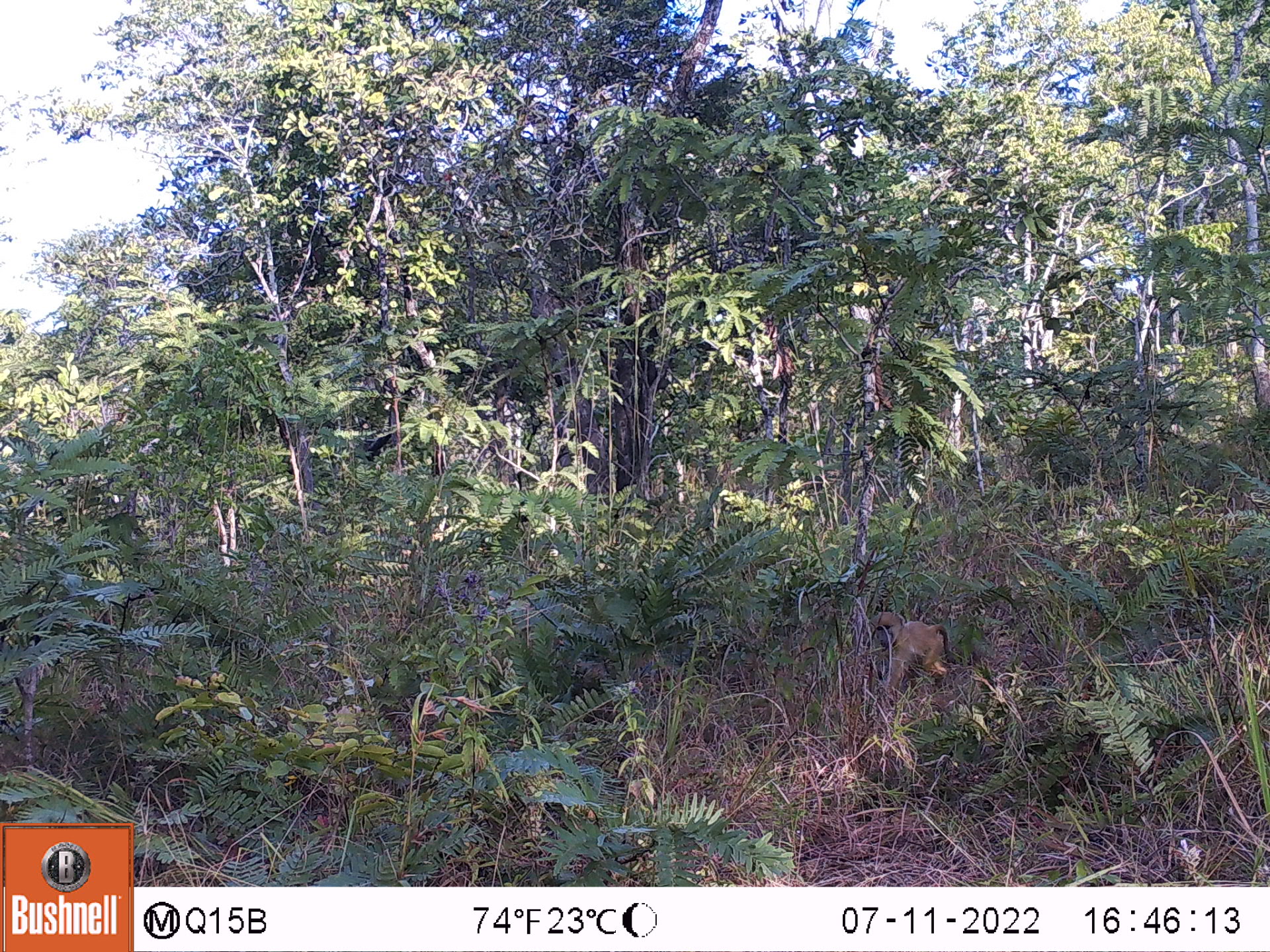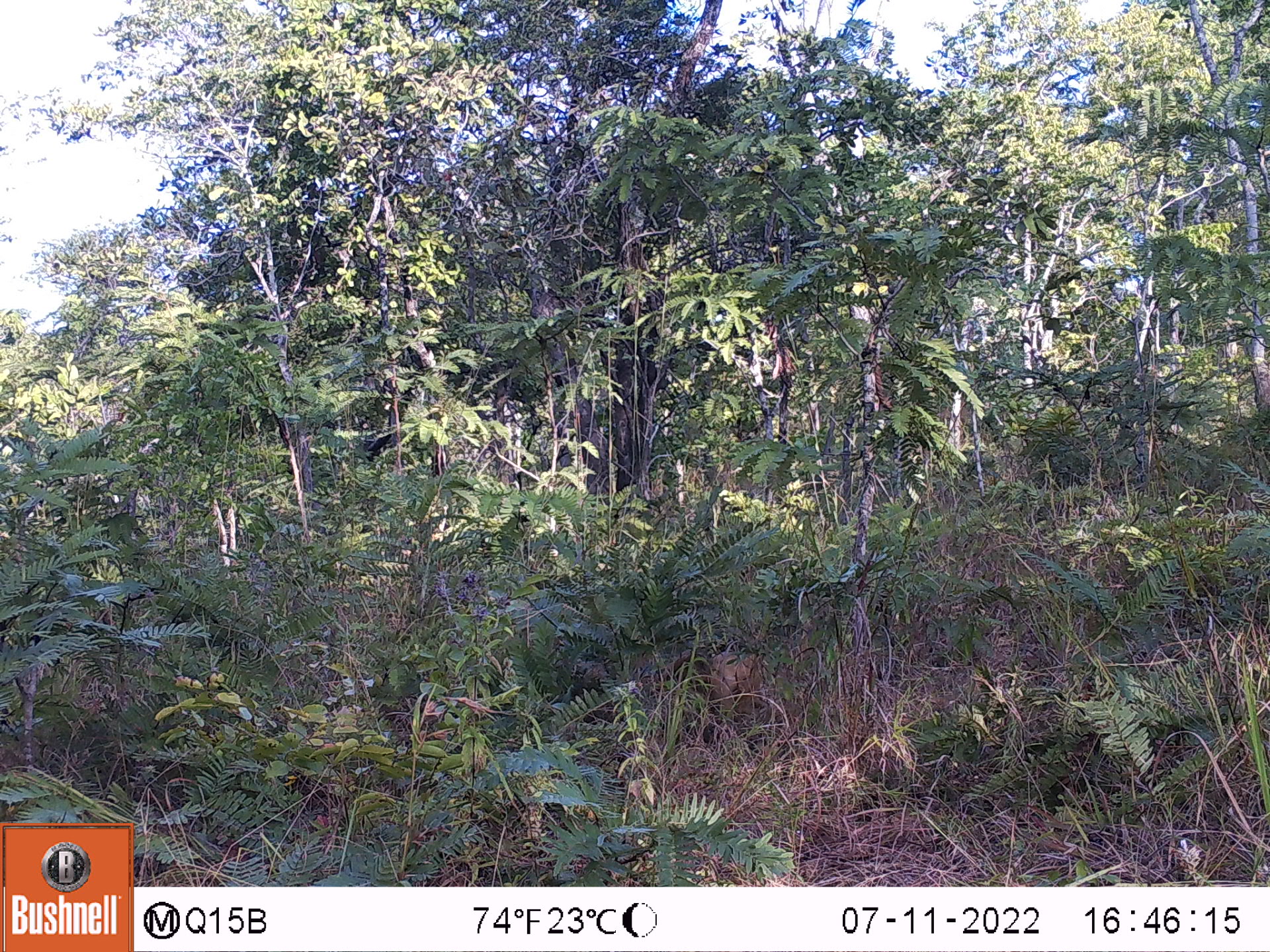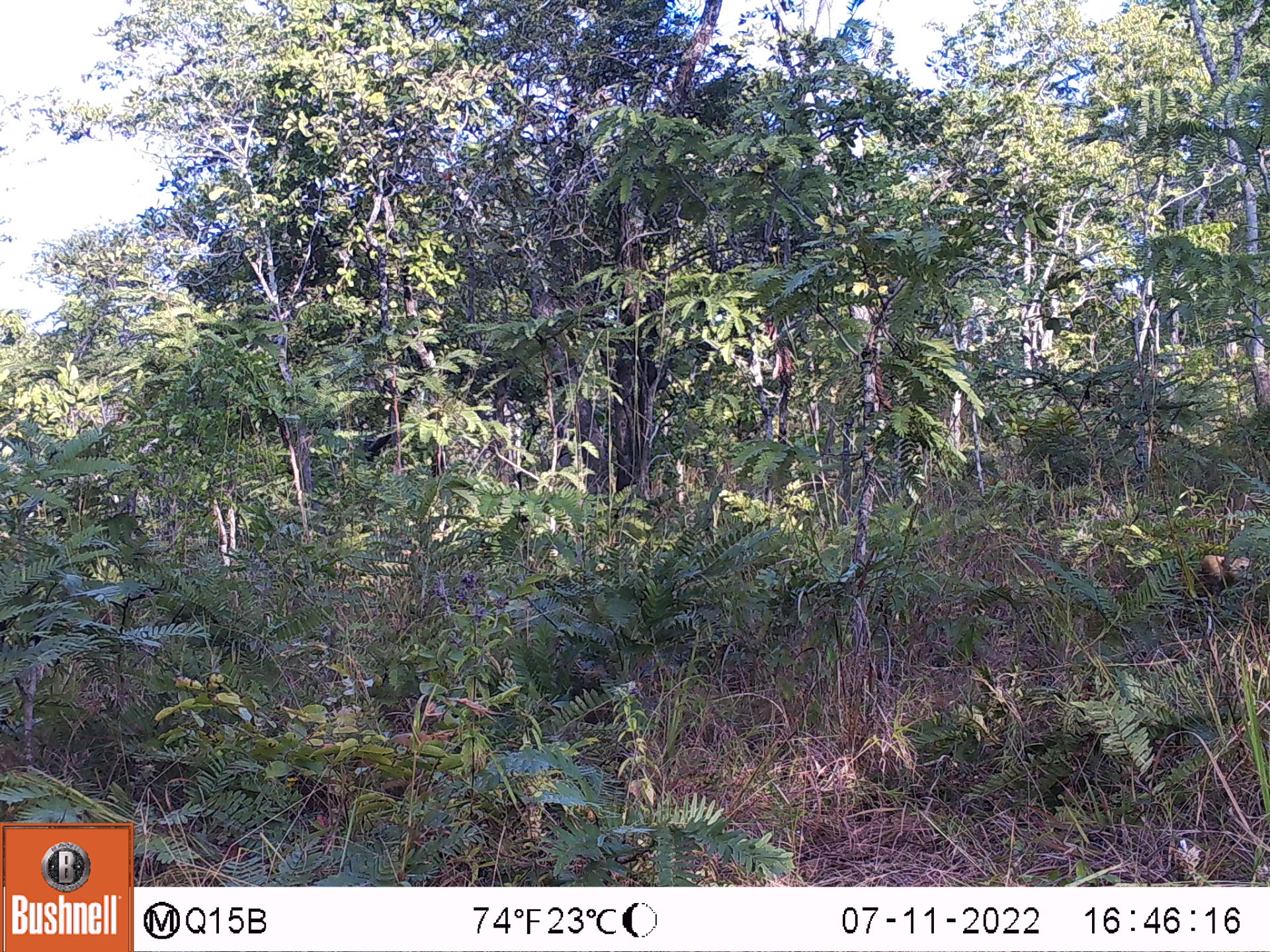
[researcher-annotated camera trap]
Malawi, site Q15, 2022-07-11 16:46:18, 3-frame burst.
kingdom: Animalia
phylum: Chordata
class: Mammalia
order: Primates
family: Cercopithecidae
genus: Papio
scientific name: Papio cynocephalus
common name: yellow baboon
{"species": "yellow baboon (Papio cynocephalus)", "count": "1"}